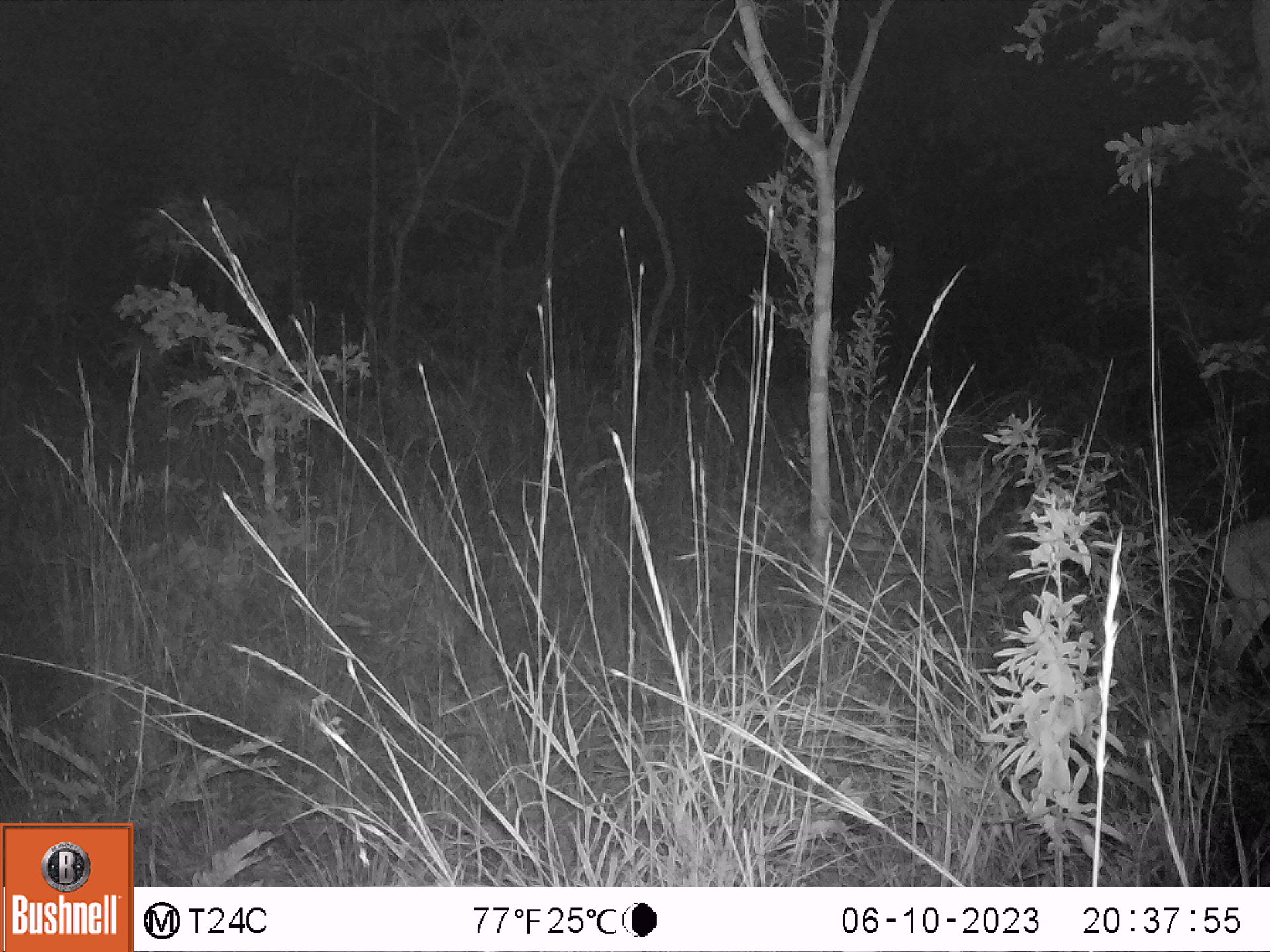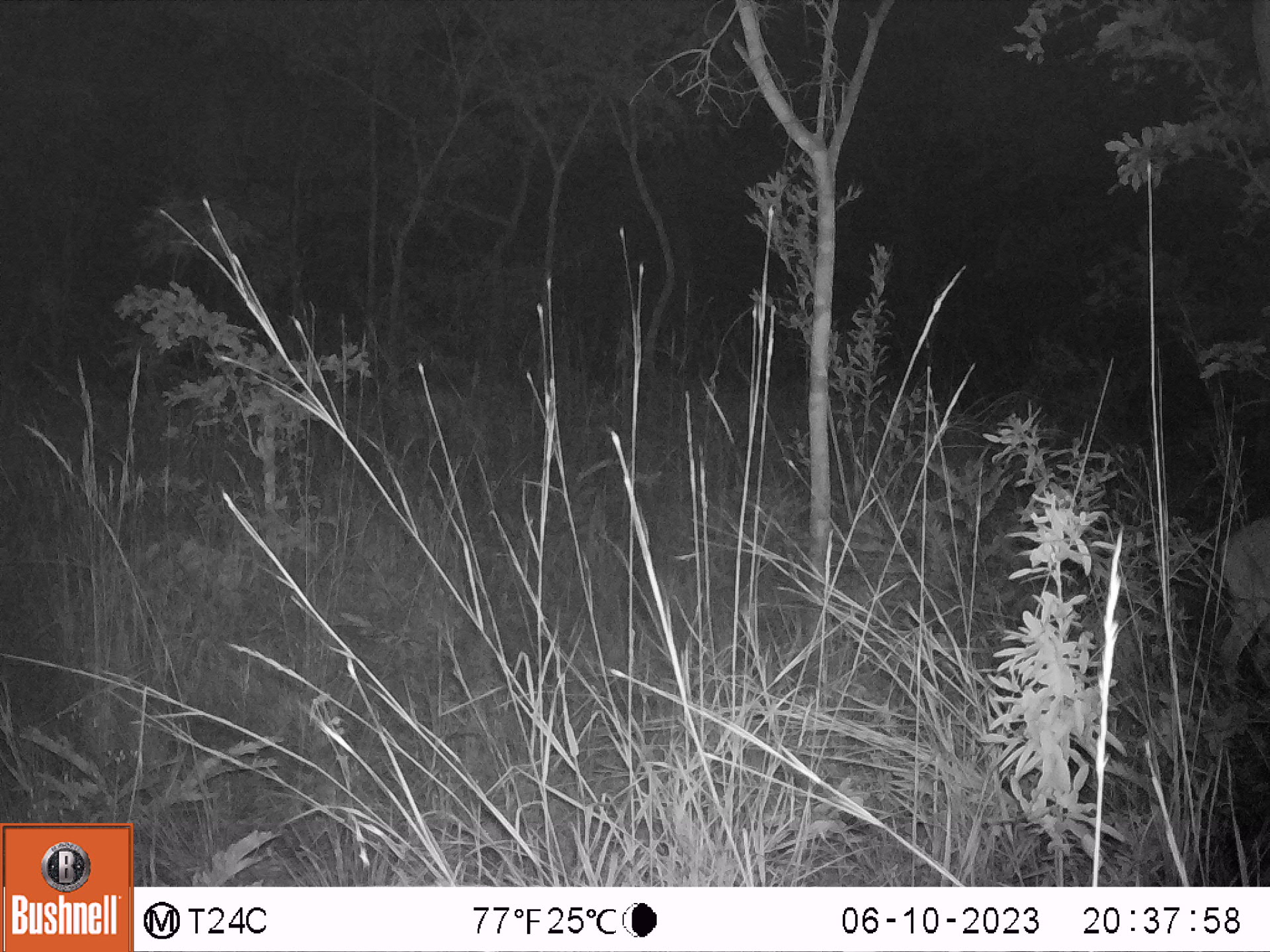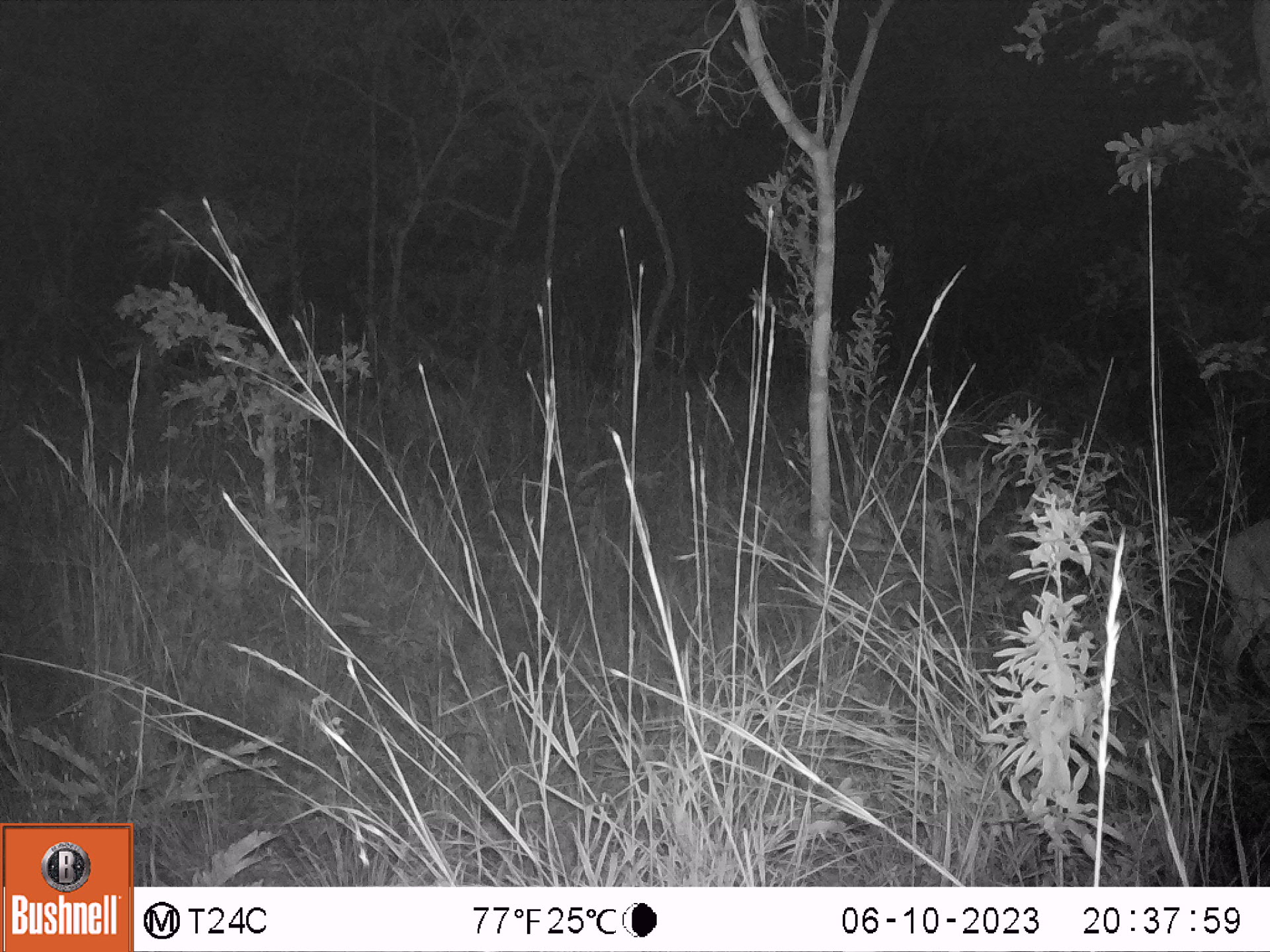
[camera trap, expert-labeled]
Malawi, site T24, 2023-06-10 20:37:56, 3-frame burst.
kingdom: Animalia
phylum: Chordata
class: Mammalia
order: Artiodactyla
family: Bovidae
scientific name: Antilopinae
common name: small antelope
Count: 1.